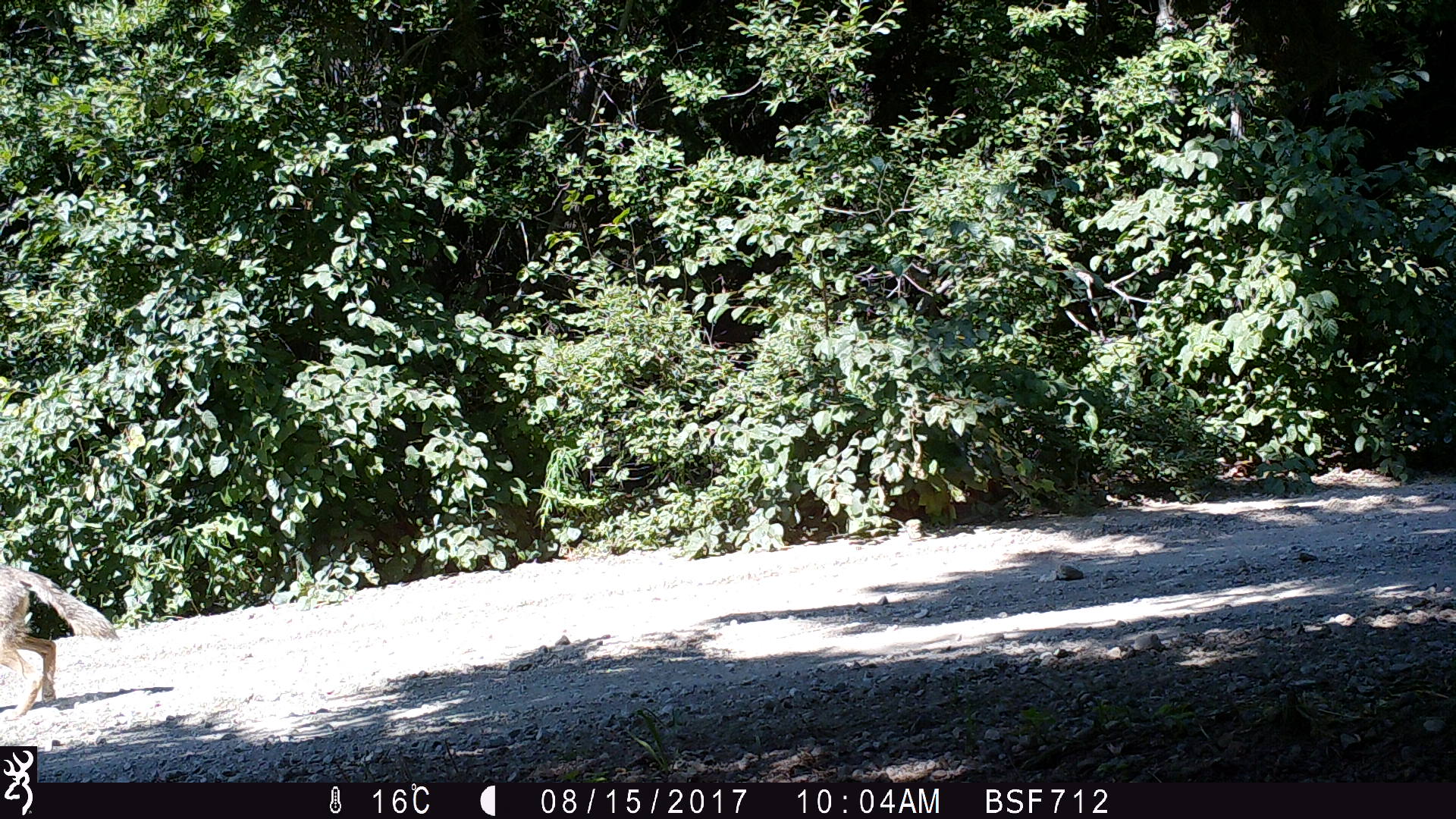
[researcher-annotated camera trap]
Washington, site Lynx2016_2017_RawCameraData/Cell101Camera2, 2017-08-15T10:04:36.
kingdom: Animalia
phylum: Chordata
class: Mammalia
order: Carnivora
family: Canidae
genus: Canis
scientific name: Canis latrans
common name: coyote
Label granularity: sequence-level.